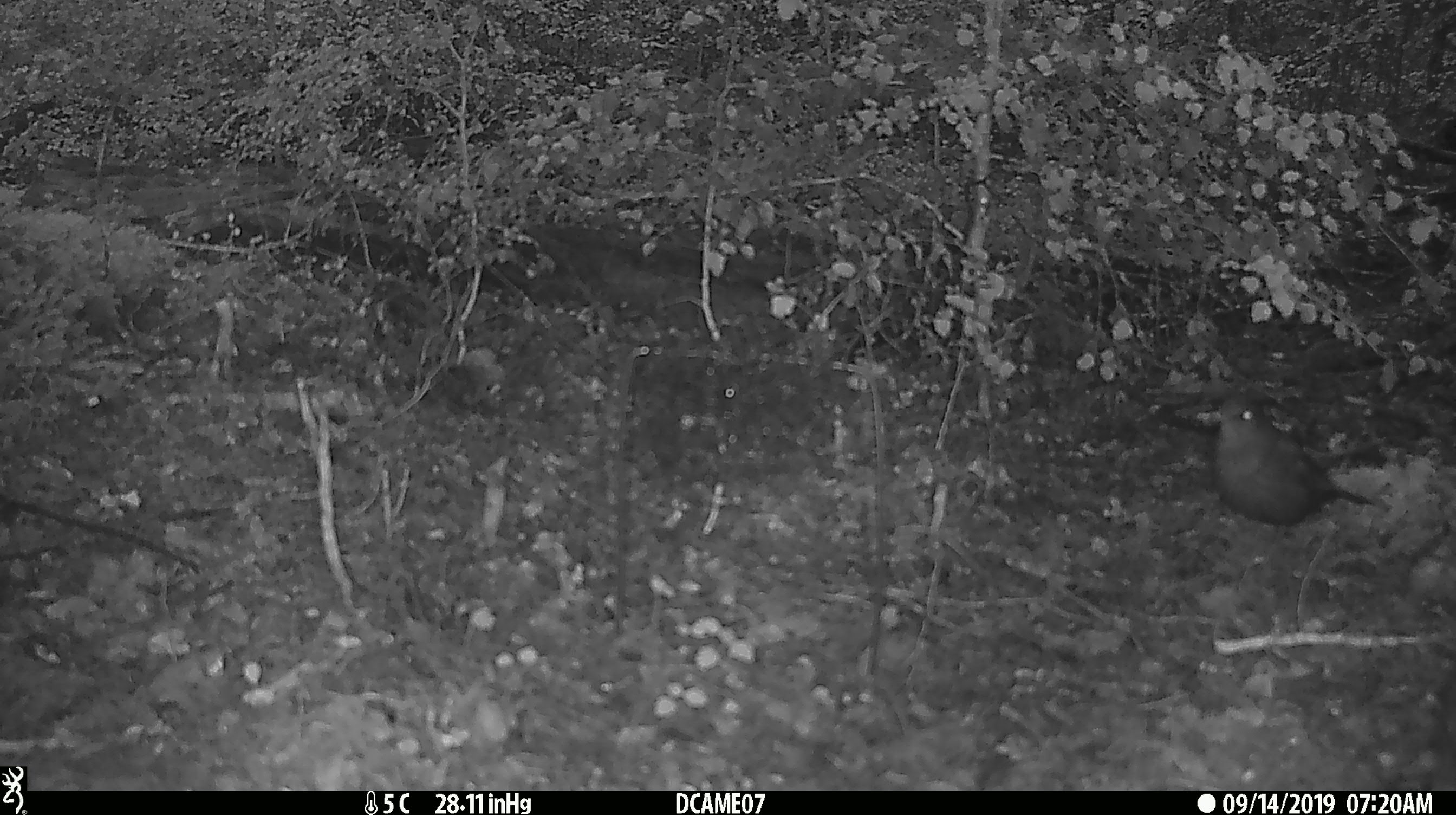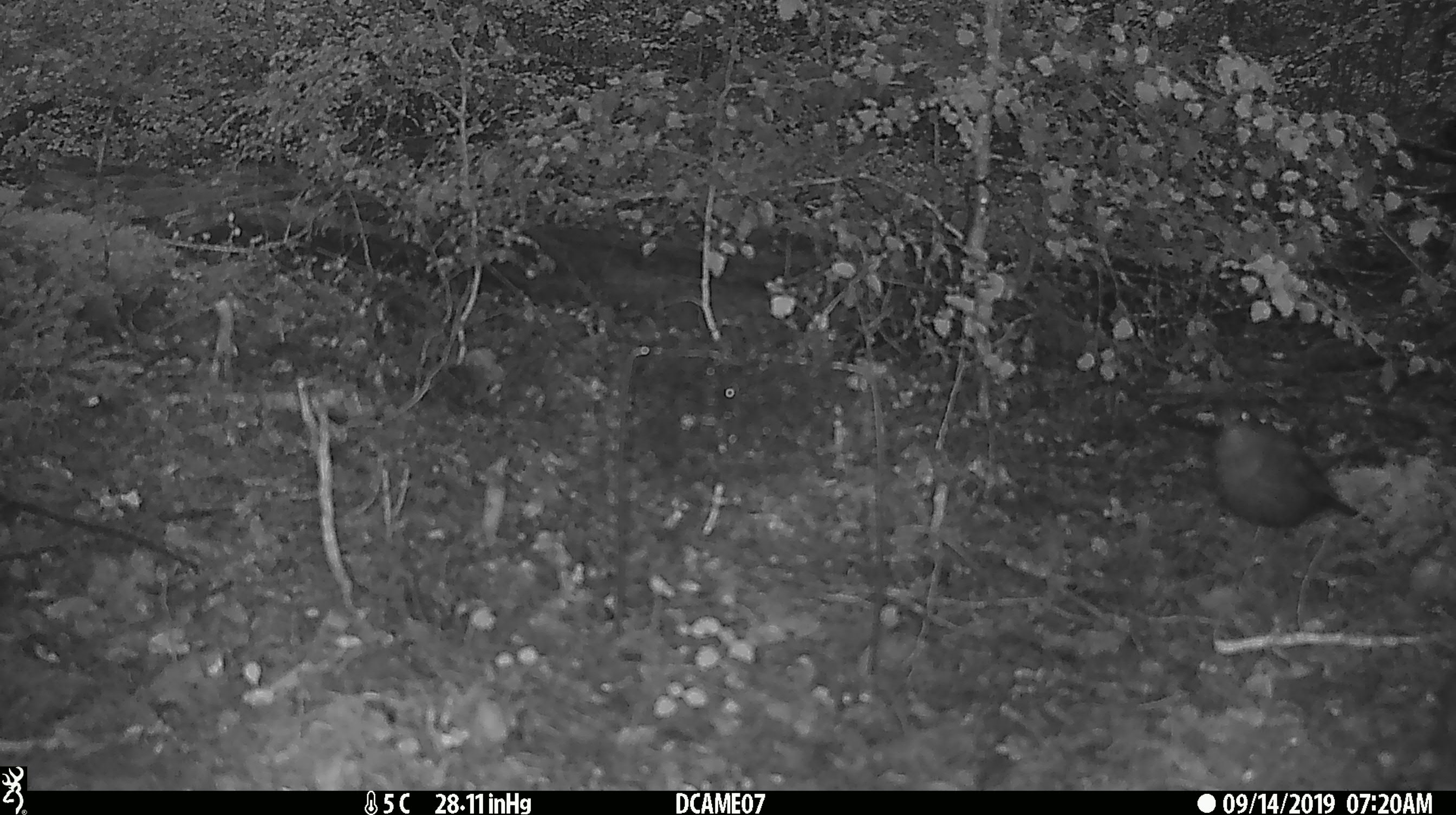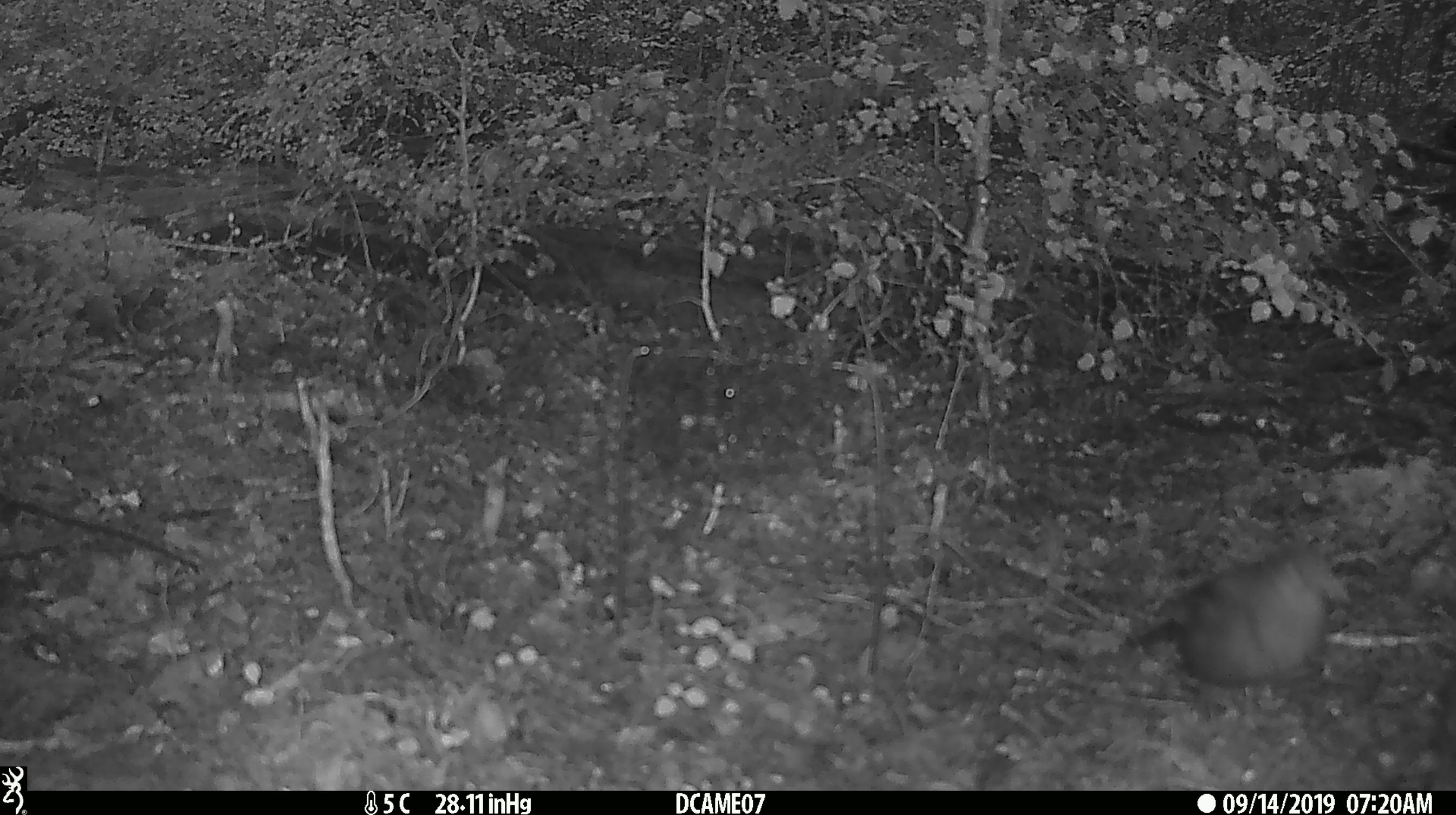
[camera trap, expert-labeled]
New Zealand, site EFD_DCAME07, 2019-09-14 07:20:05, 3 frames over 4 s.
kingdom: Animalia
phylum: Chordata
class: Aves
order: Passeriformes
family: Turdidae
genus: Turdus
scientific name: Turdus merula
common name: eurasian blackbird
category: blackbird